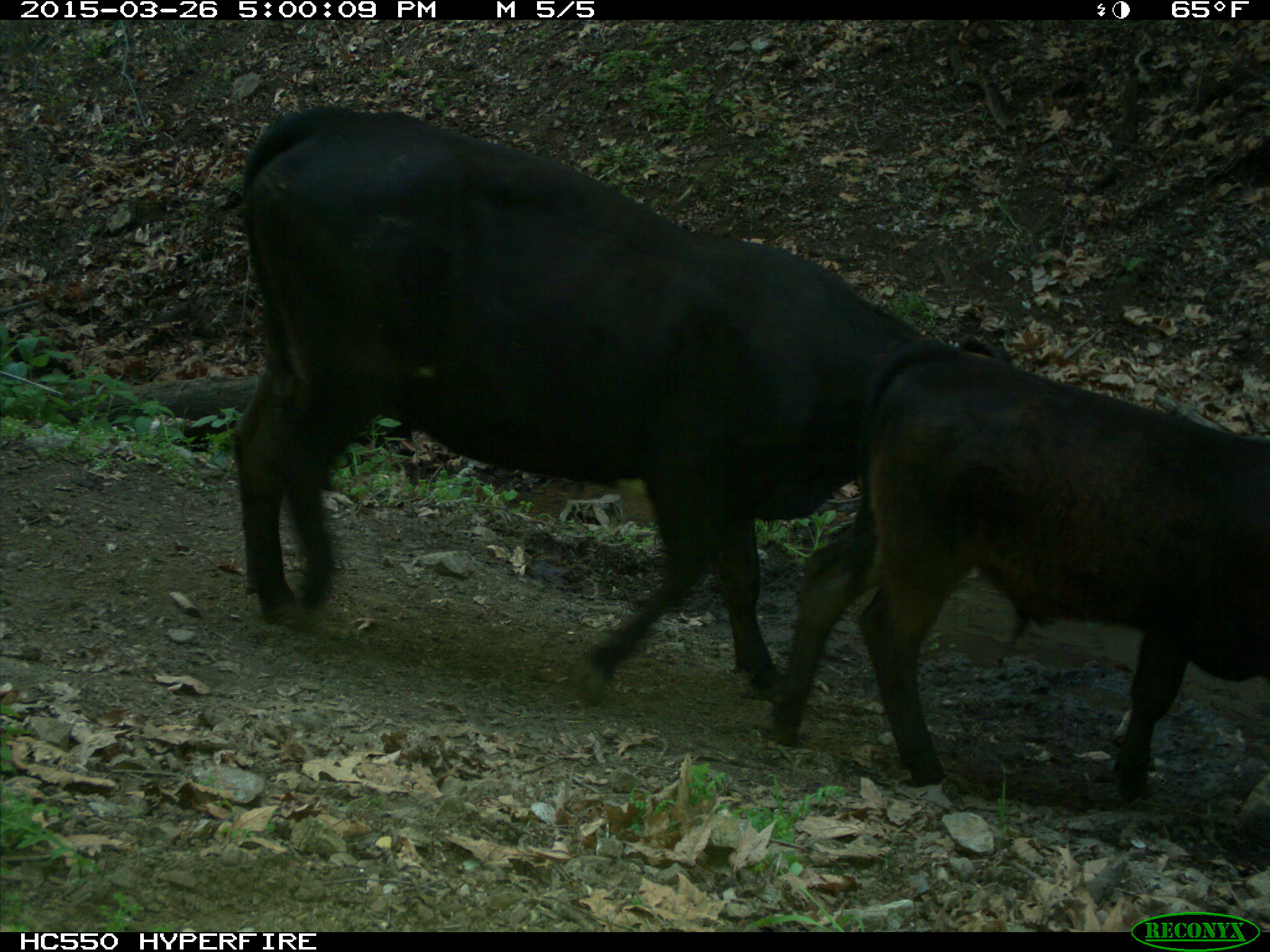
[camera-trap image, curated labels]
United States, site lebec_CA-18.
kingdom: Animalia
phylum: Chordata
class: Mammalia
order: Artiodactyla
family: Bovidae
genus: Bos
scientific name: Bos taurus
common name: domestic cow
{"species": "Bos taurus (domestic cow)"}